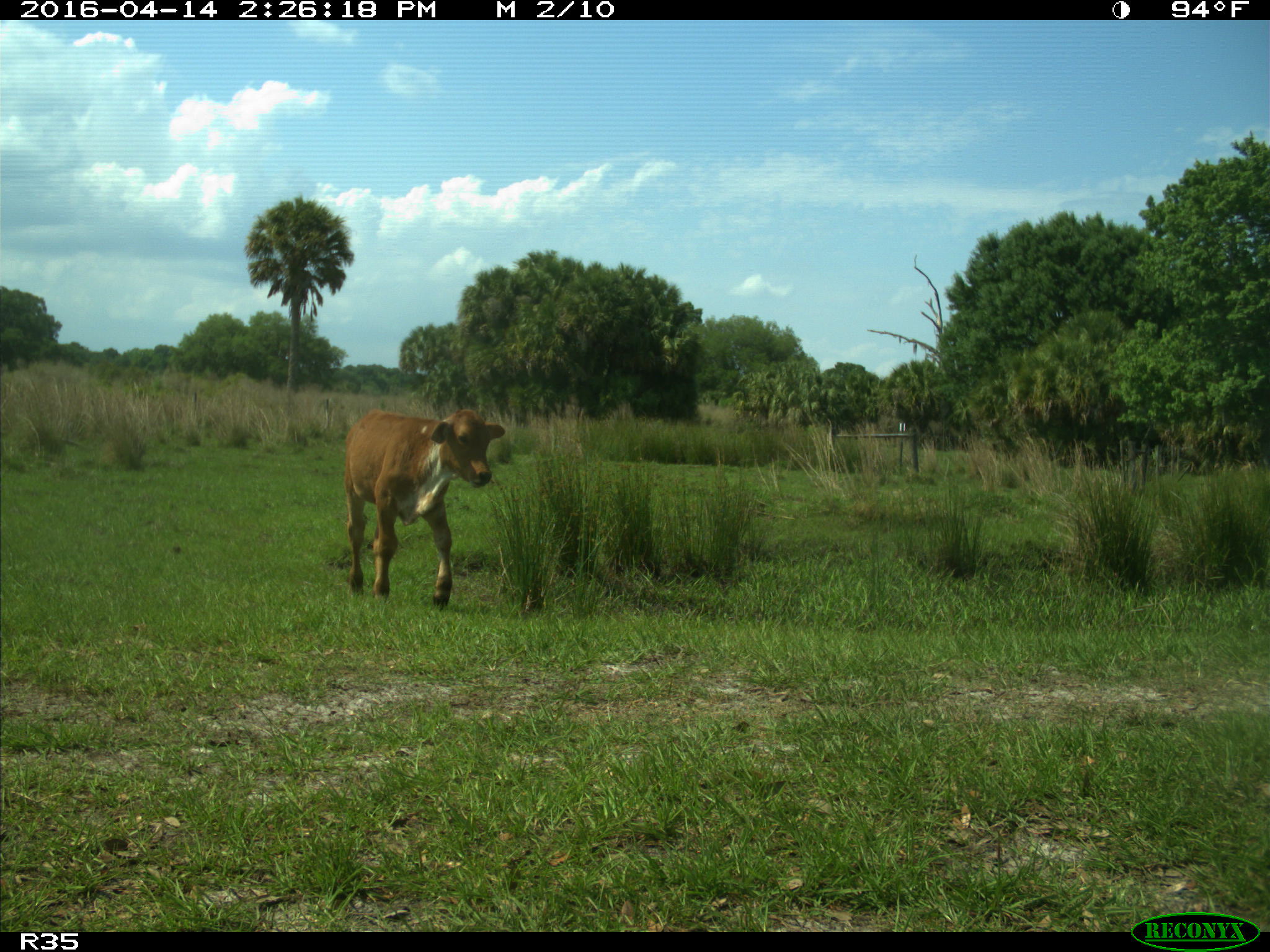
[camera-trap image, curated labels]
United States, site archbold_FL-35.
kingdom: Animalia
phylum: Chordata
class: Mammalia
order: Artiodactyla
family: Bovidae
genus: Bos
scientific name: Bos taurus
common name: domestic cow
Bos taurus (domestic cow).